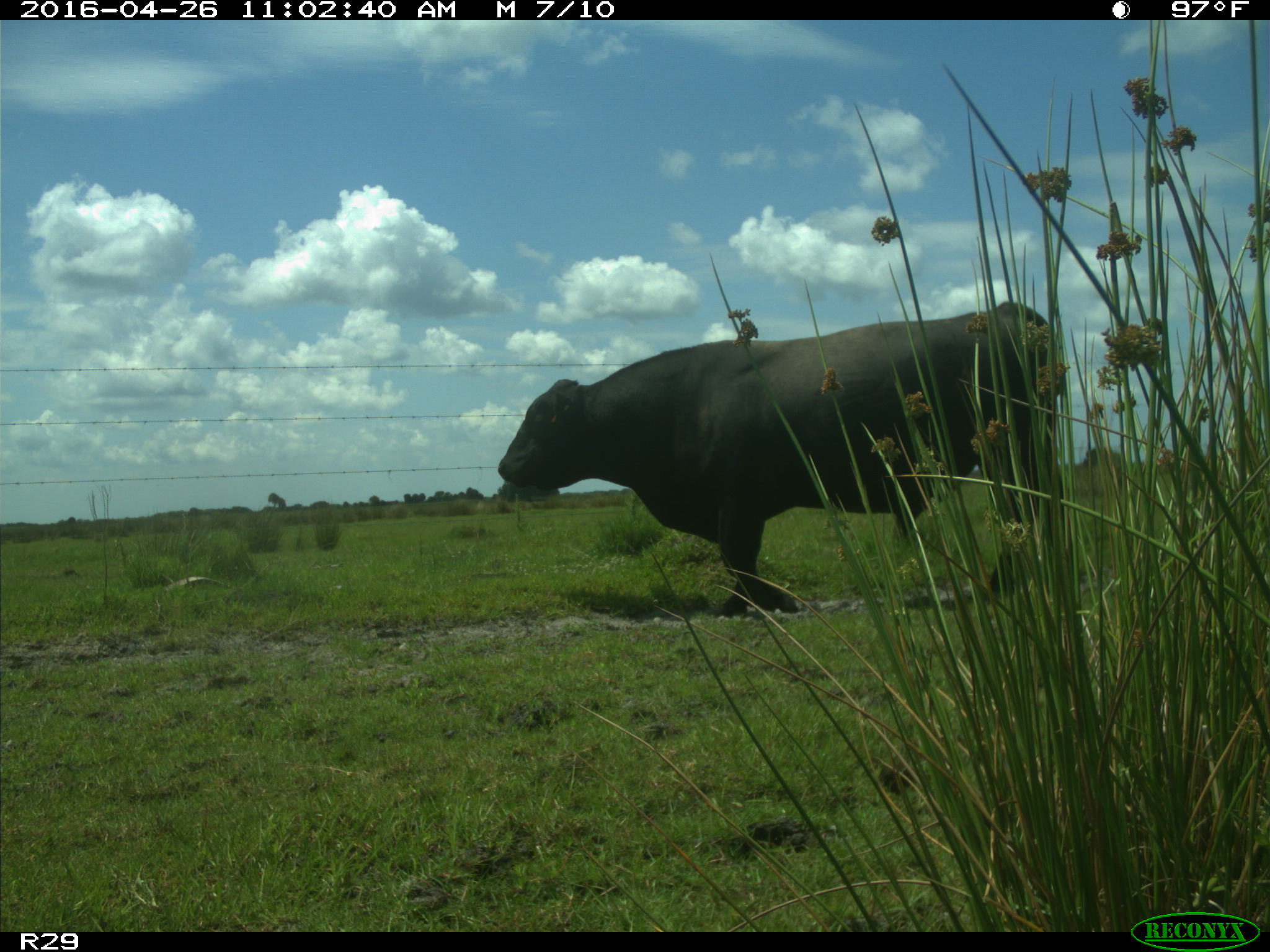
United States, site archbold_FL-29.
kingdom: Animalia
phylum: Chordata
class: Mammalia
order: Artiodactyla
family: Bovidae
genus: Bos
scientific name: Bos taurus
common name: domestic cow